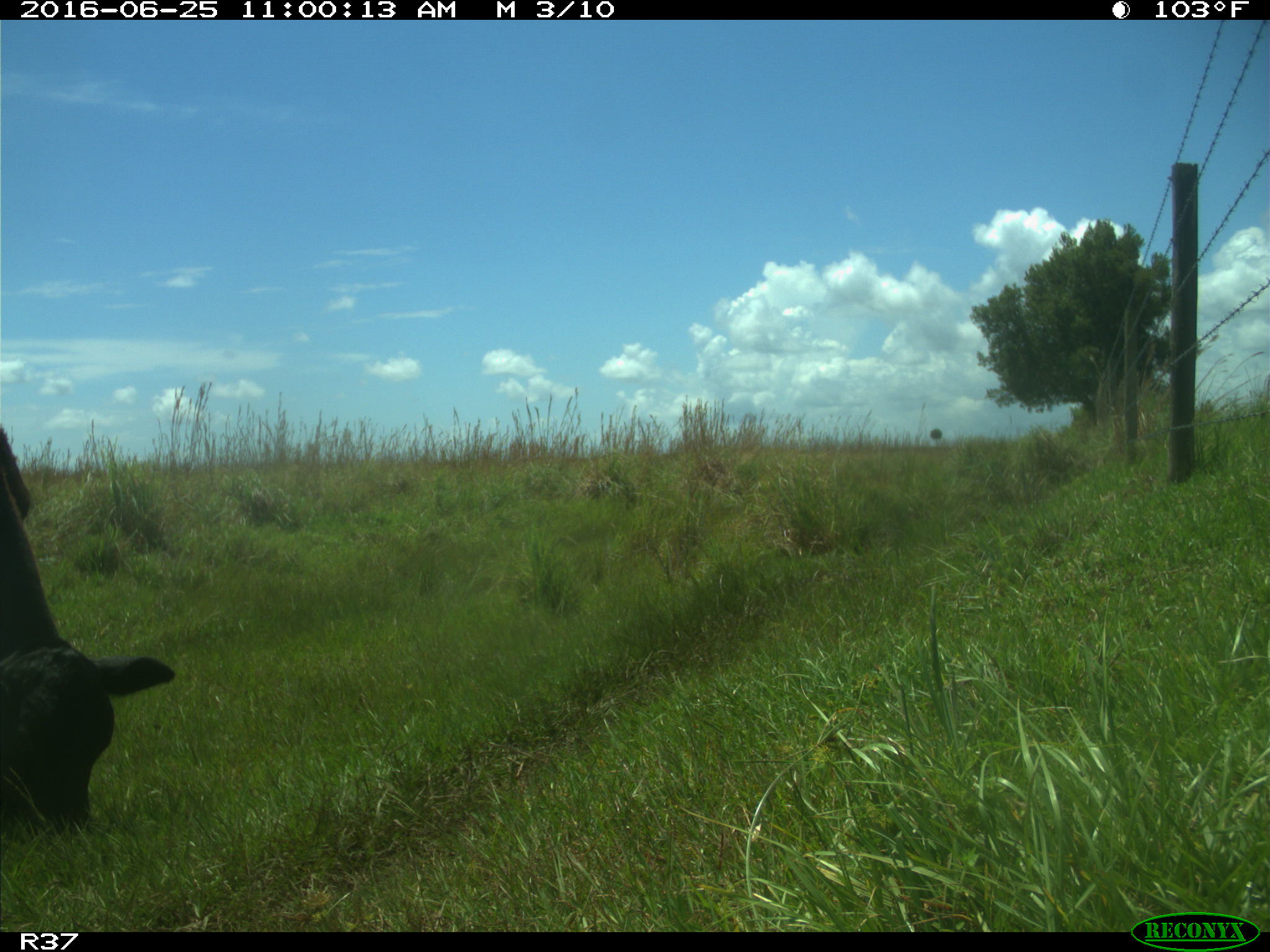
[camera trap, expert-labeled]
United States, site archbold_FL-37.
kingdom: Animalia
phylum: Chordata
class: Mammalia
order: Artiodactyla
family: Bovidae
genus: Bos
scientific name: Bos taurus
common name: domestic cow